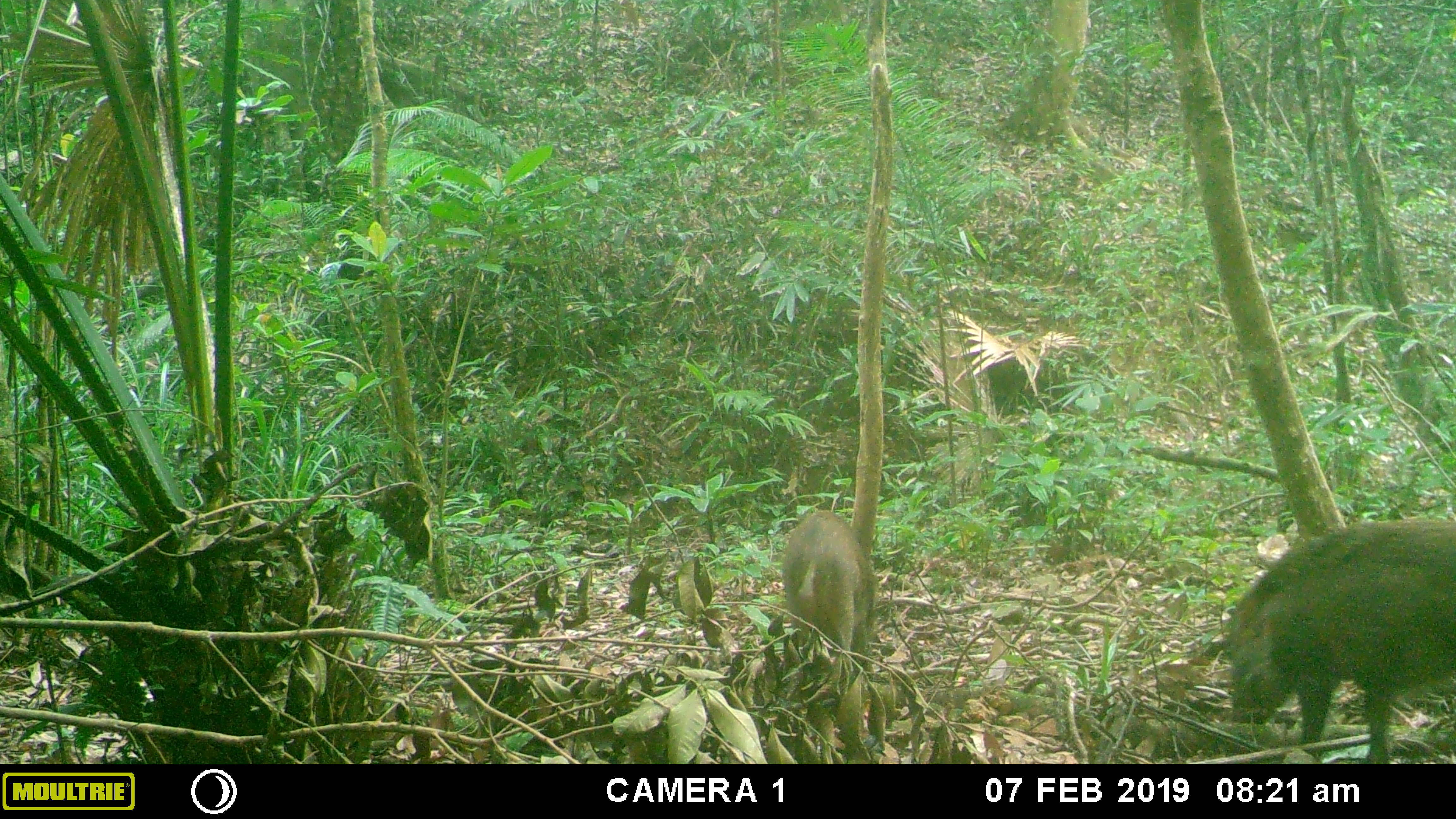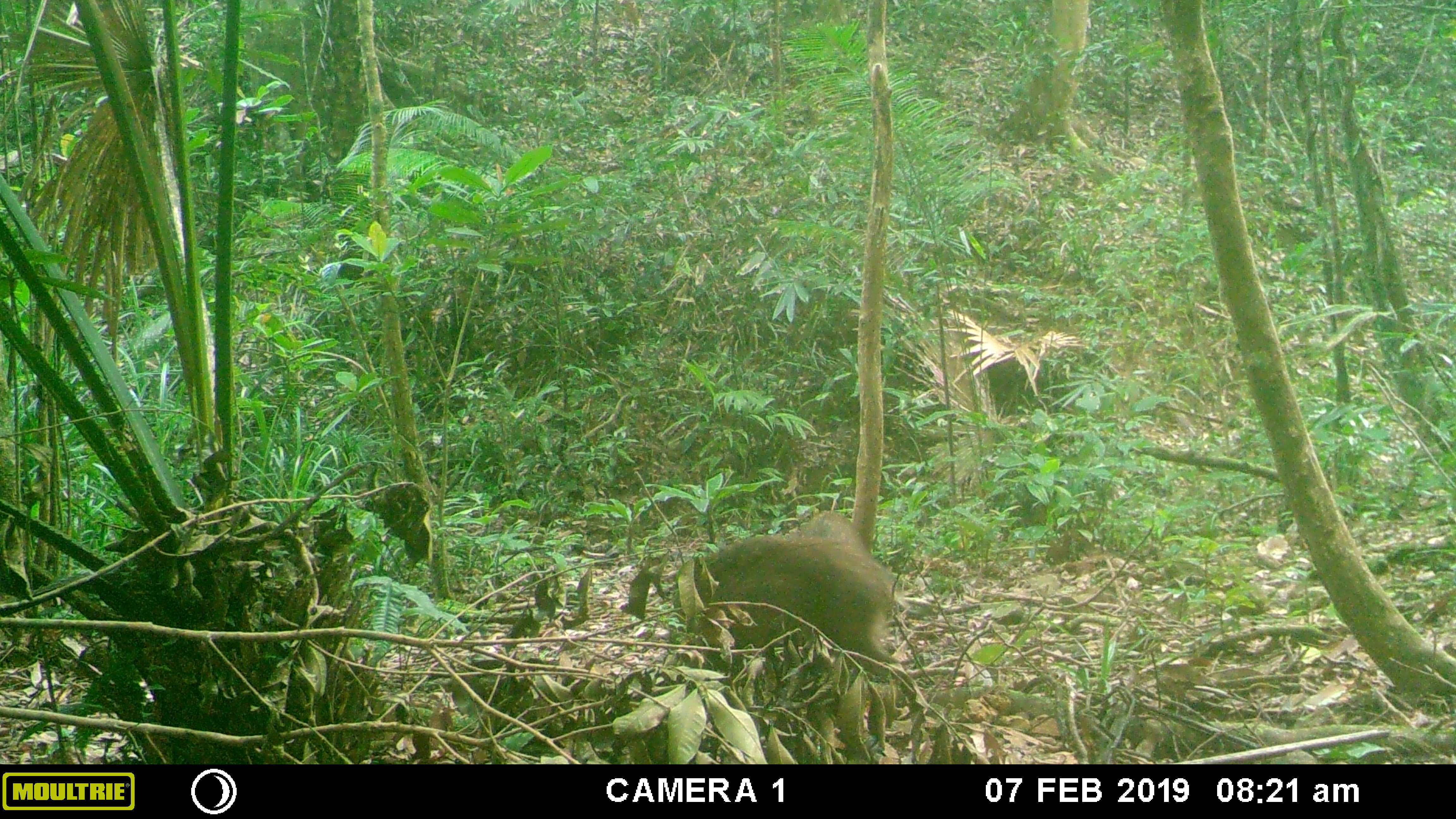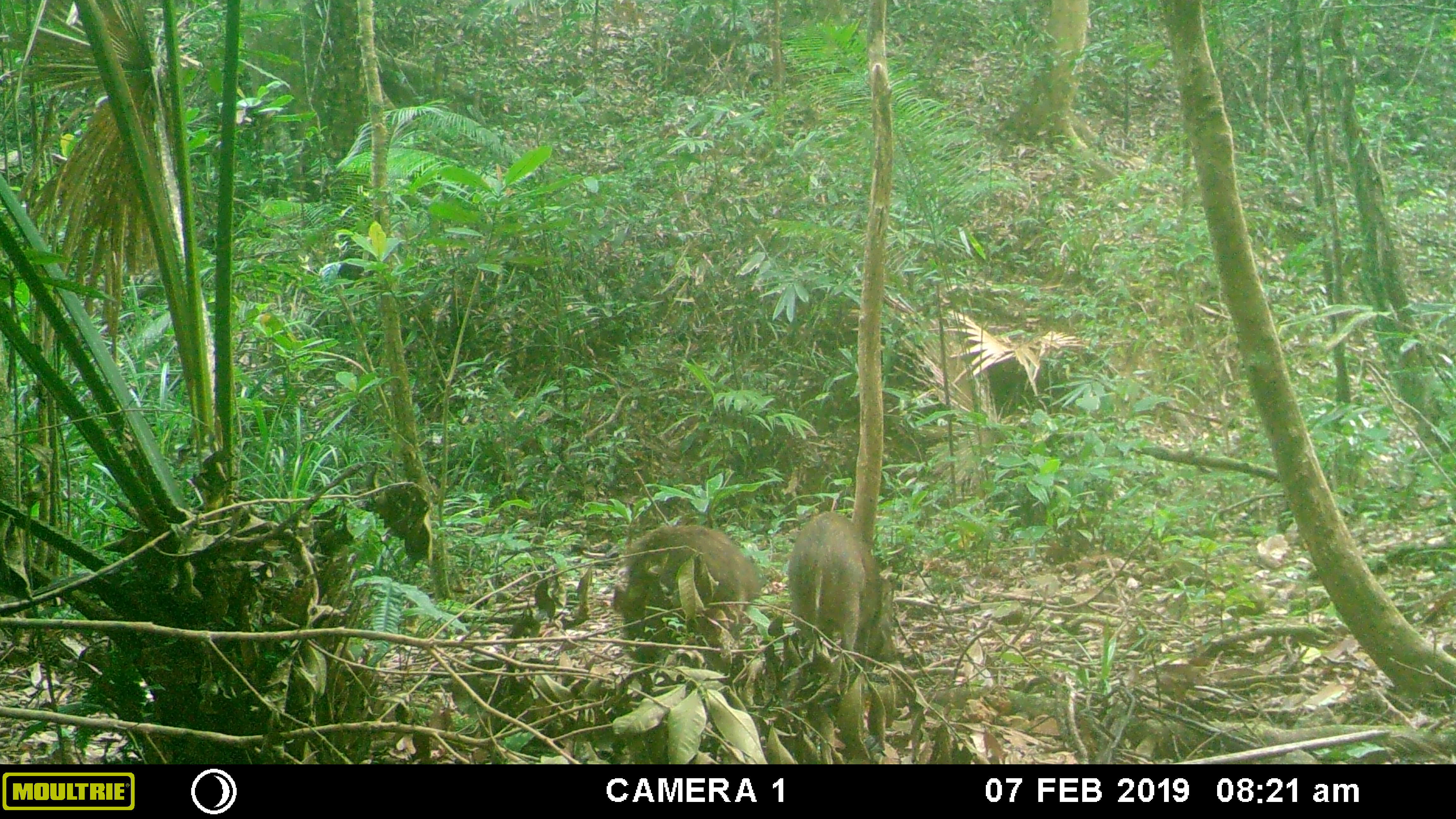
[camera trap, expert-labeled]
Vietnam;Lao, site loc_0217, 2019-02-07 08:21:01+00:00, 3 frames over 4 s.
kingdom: Animalia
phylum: Chordata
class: Mammalia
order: Artiodactyla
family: Suidae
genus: Sus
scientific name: Sus scrofa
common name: eurasian wild pig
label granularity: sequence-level